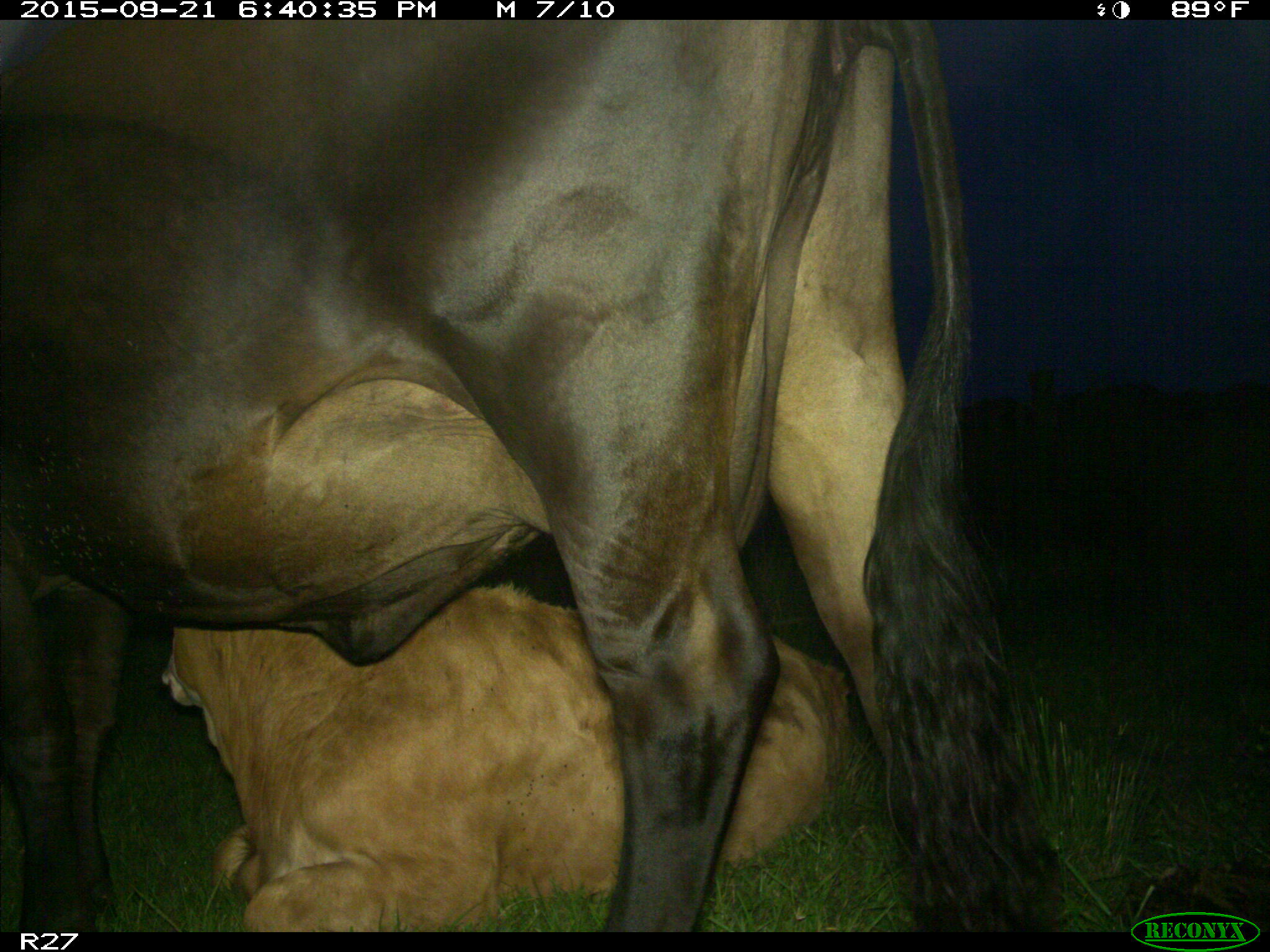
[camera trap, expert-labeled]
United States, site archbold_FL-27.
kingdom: Animalia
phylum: Chordata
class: Mammalia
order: Artiodactyla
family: Bovidae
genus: Bos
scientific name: Bos taurus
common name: domestic cow